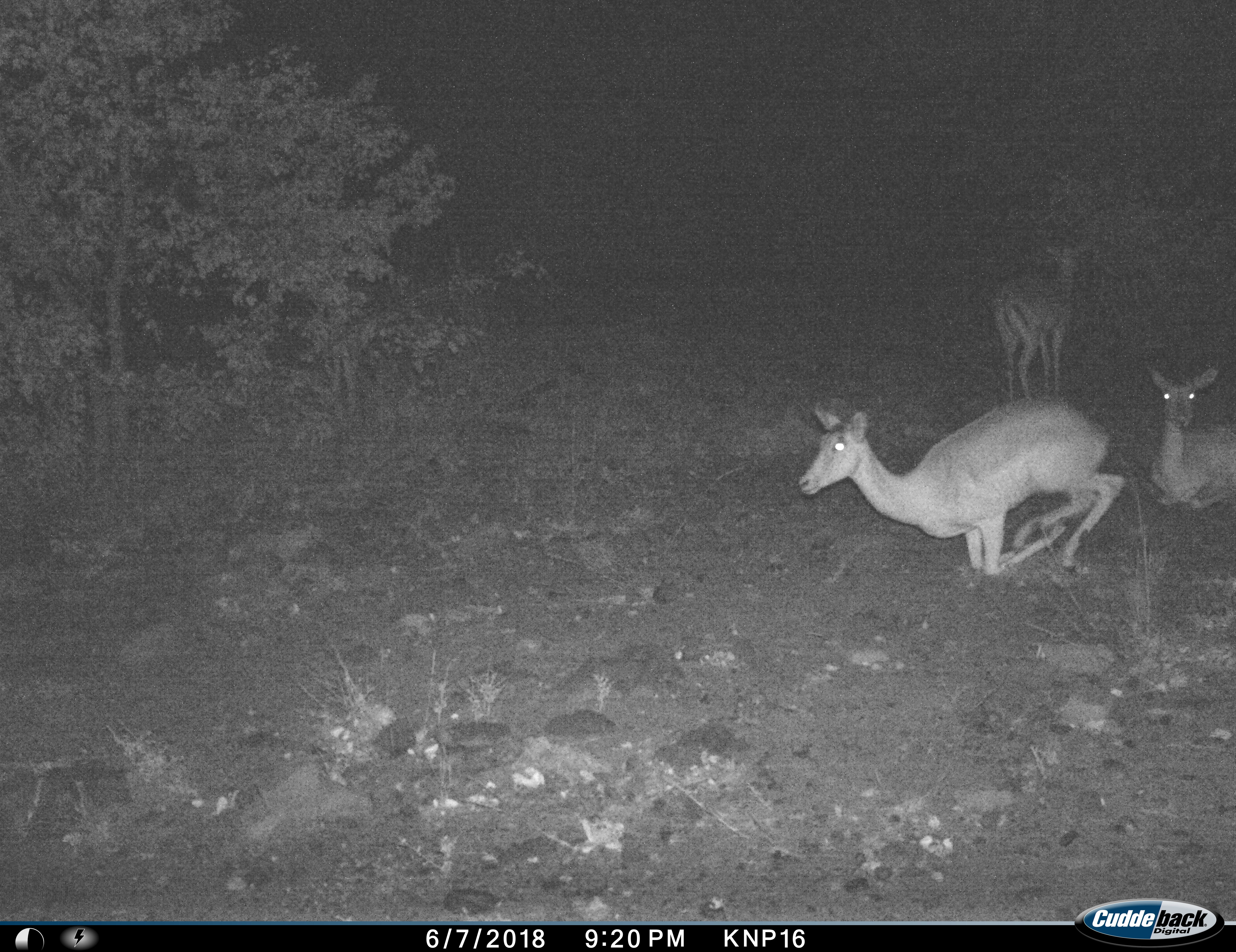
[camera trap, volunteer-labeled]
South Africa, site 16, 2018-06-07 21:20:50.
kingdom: Animalia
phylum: Chordata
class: Mammalia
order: Artiodactyla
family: Bovidae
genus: Aepyceros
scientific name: Aepyceros melampus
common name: impala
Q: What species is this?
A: Impala (Aepyceros melampus).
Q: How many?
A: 3.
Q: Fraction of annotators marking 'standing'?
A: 60%.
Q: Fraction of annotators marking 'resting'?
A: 100%.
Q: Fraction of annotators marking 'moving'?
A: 10%.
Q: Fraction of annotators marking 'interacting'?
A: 0%.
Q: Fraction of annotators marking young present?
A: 0%.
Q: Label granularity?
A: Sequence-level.